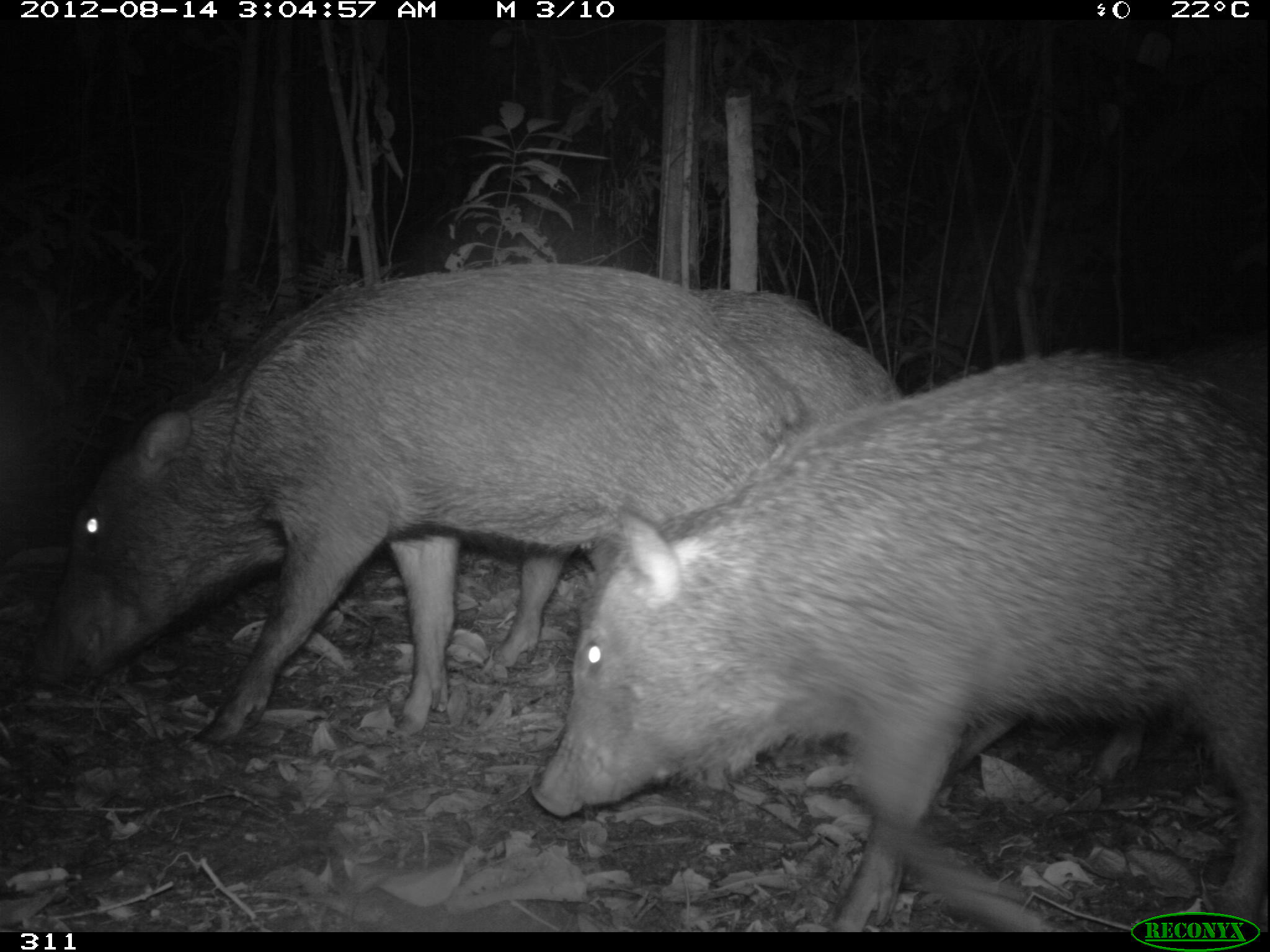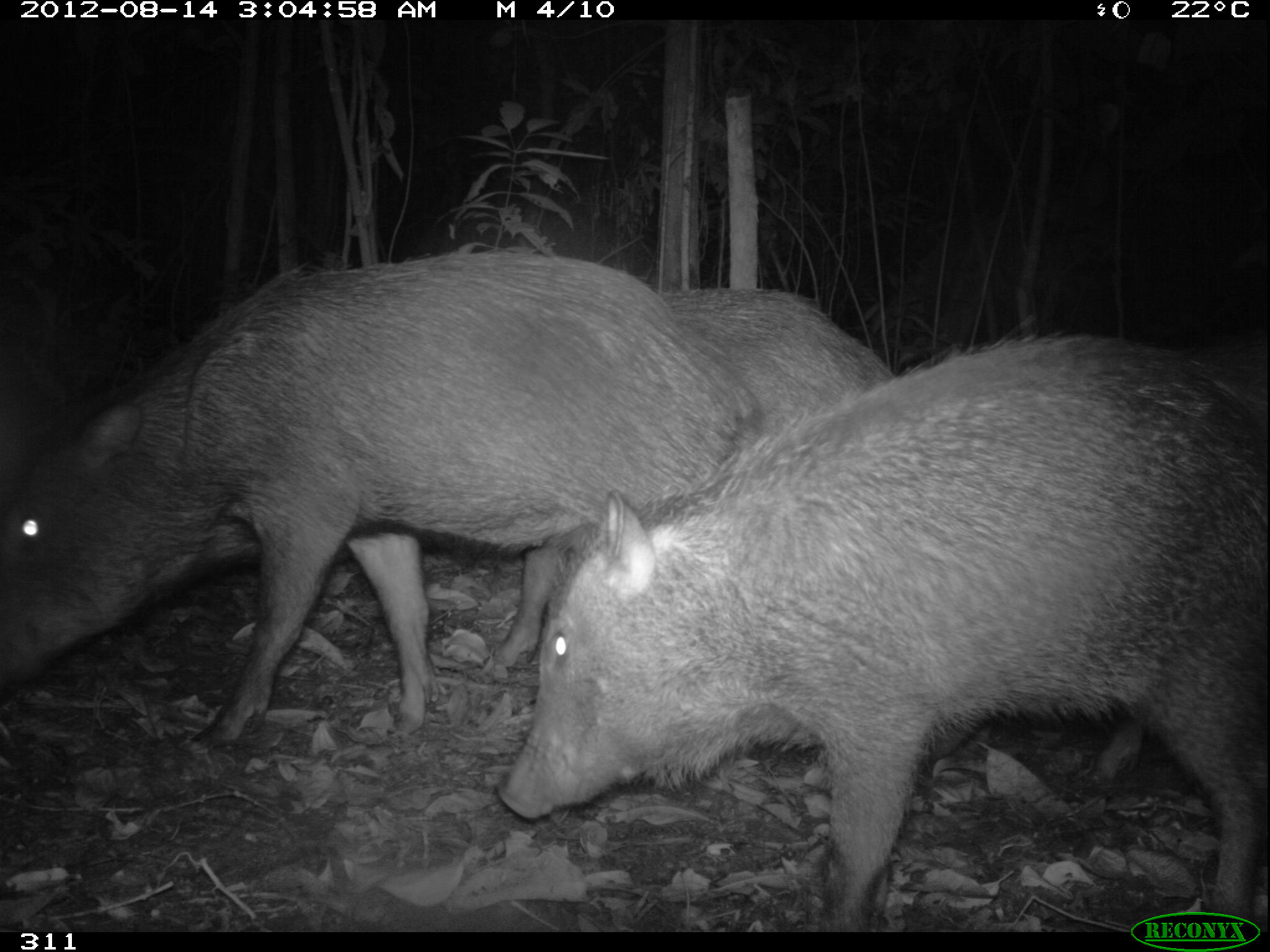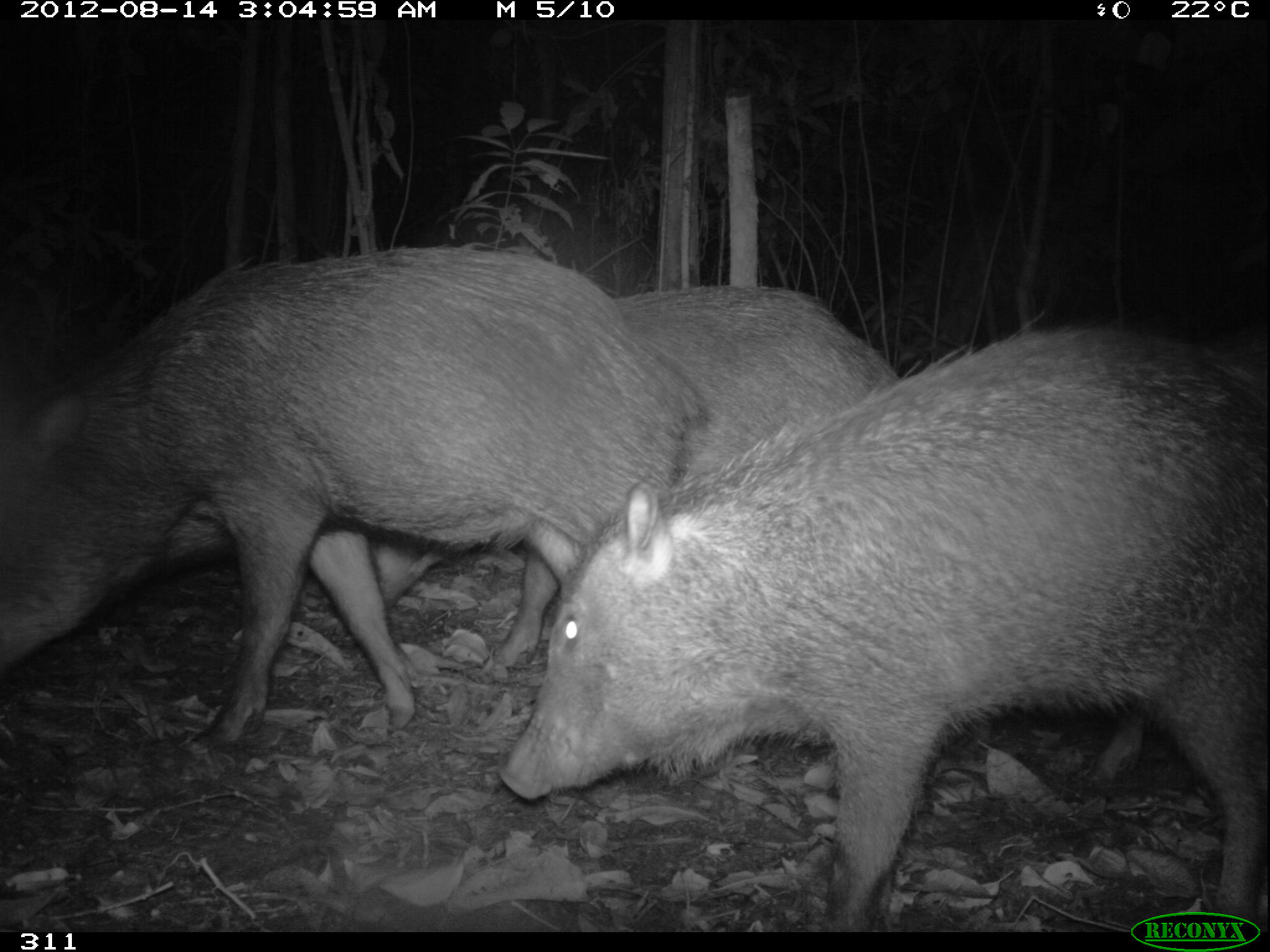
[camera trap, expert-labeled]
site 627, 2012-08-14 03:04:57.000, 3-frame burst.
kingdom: Animalia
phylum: Chordata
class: Mammalia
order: Artiodactyla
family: Tayassuidae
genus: Tayassu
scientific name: Tayassu pecari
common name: white-lipped peccary